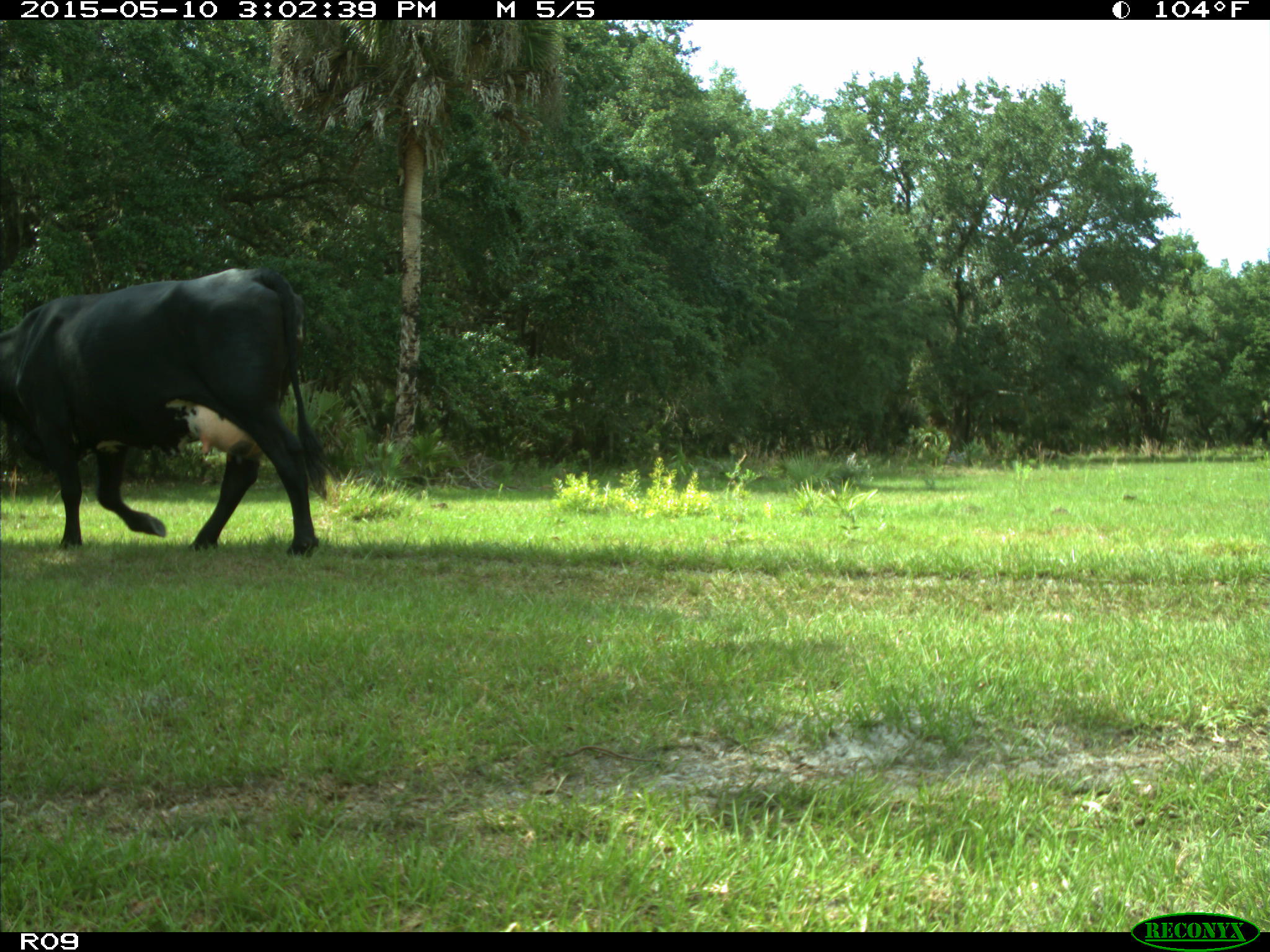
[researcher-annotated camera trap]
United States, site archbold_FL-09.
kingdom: Animalia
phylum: Chordata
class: Mammalia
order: Artiodactyla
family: Bovidae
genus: Bos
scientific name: Bos taurus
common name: domestic cow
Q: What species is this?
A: Bos taurus (domestic cow).